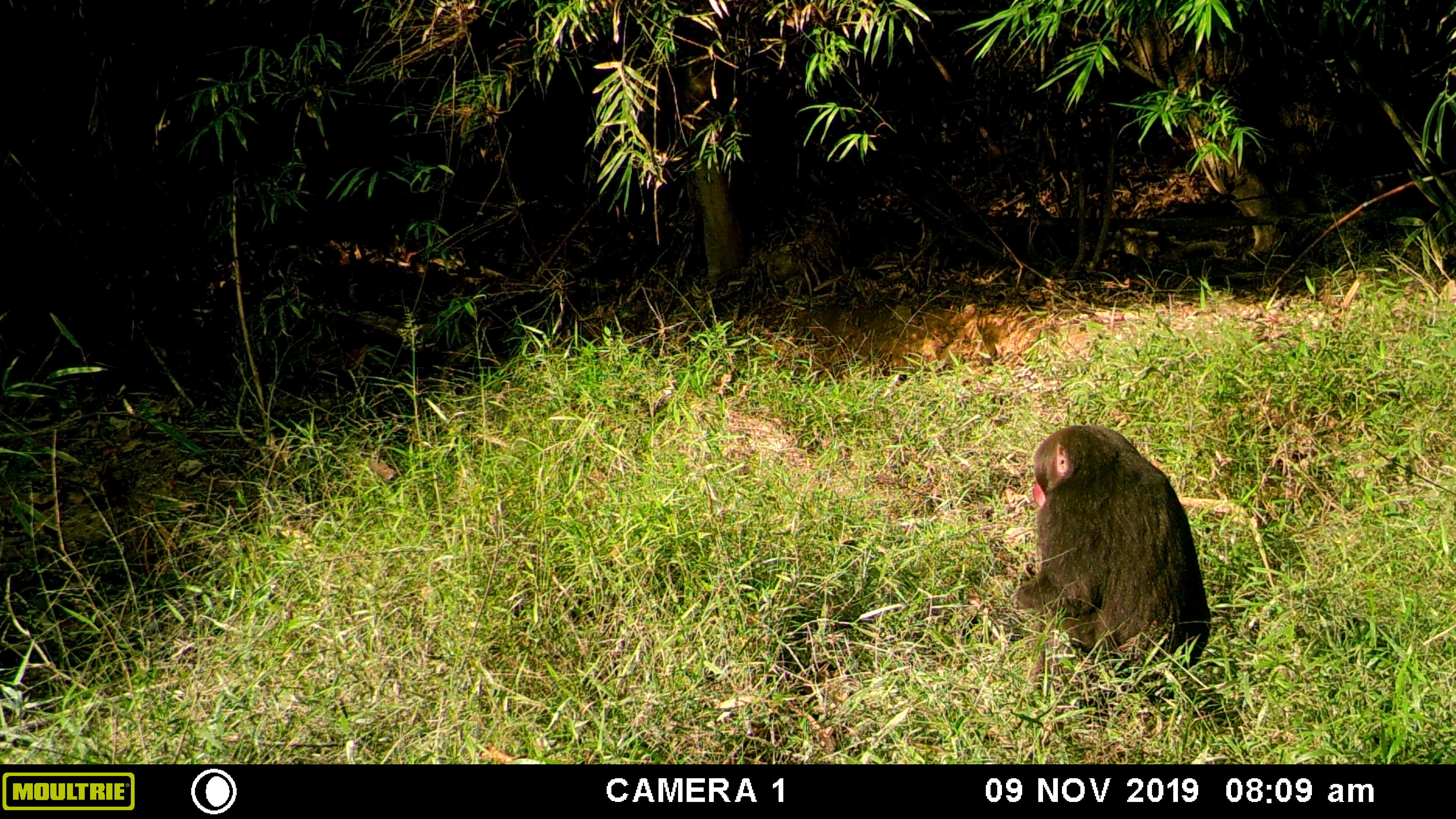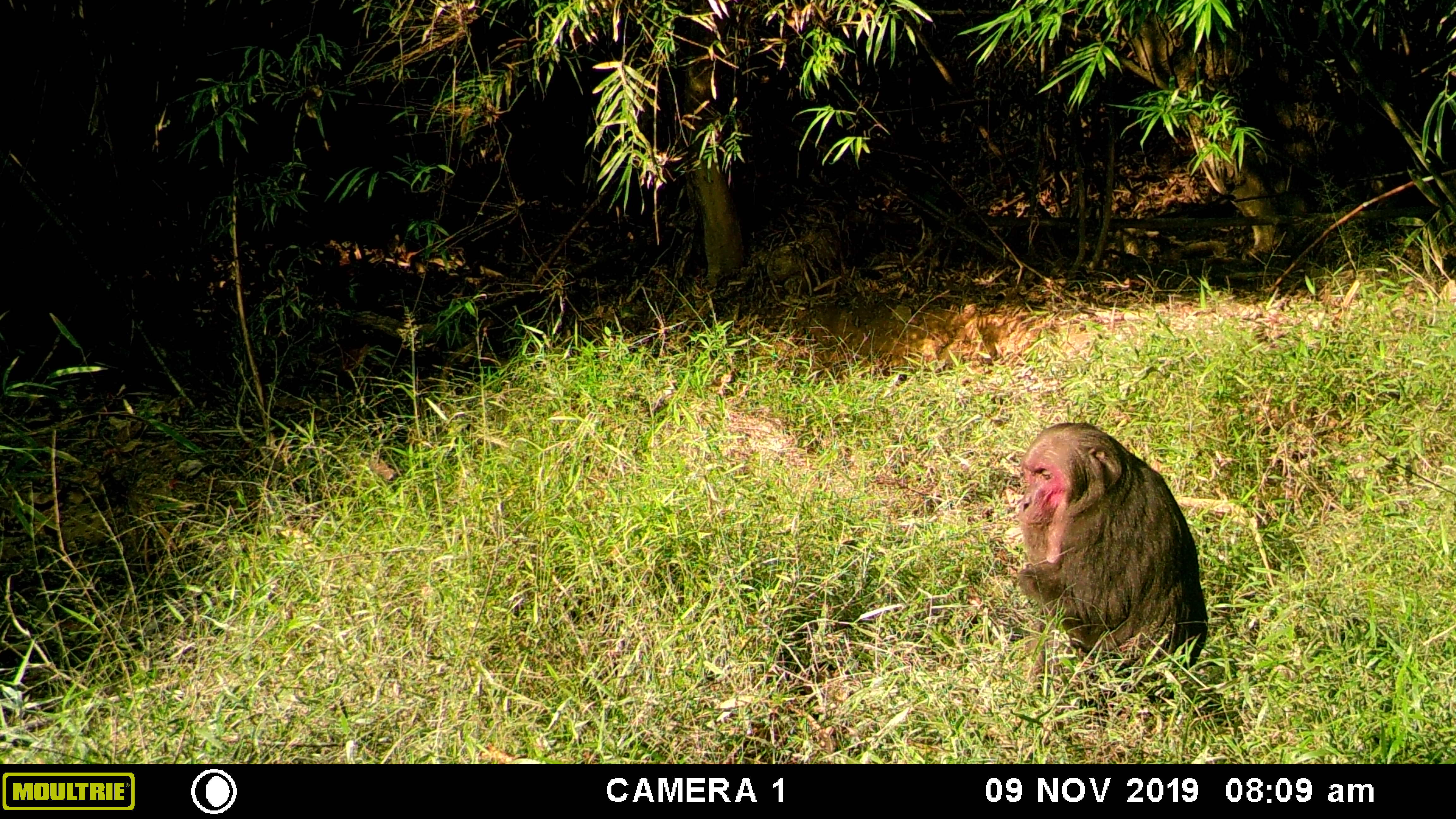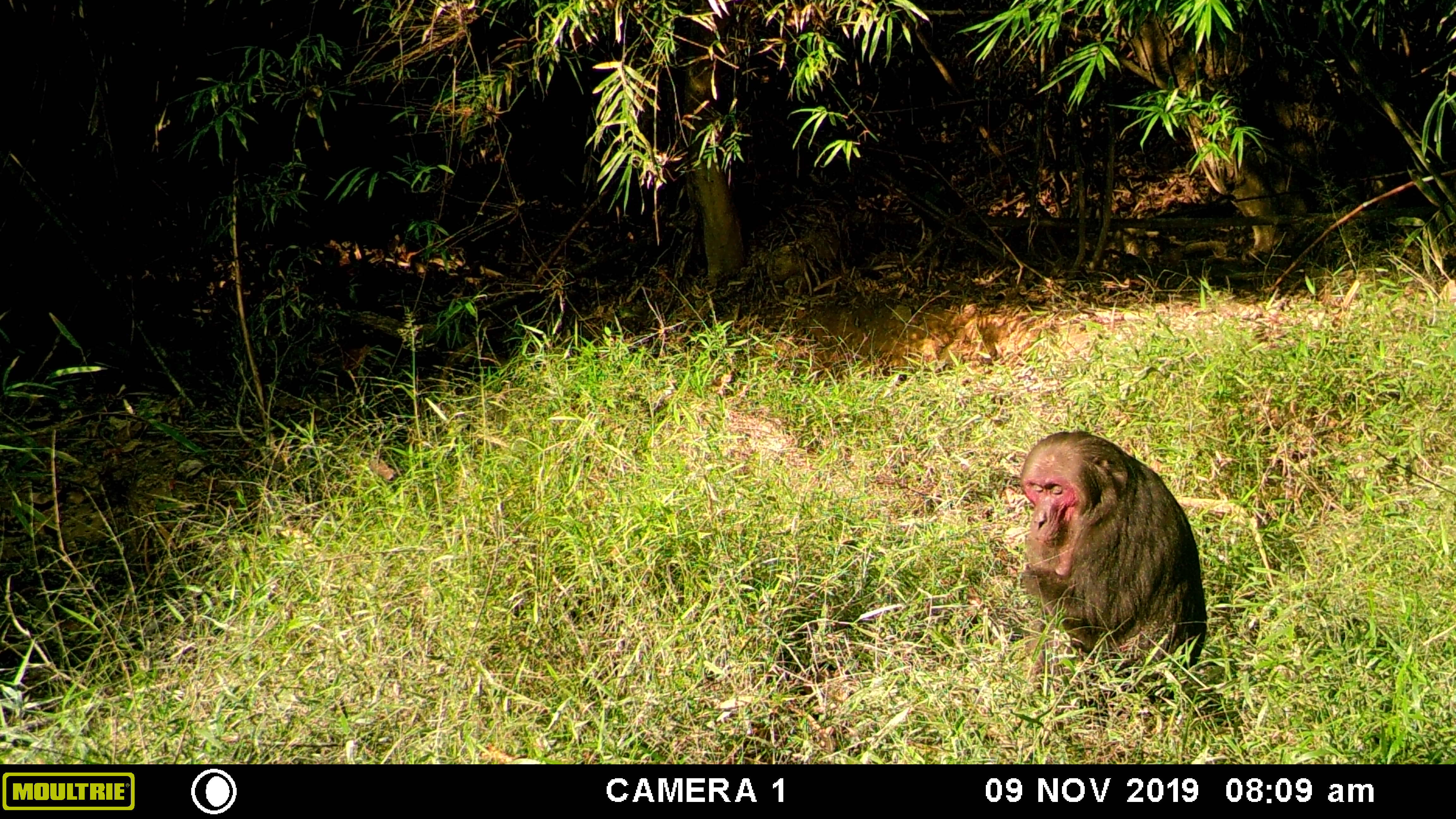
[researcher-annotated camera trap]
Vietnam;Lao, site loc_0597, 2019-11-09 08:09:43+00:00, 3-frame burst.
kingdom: Animalia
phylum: Chordata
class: Mammalia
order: Primates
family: Cercopithecidae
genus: Macaca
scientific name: Macaca arctoides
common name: stump-tailed macaque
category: stump tailed macaque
Stump tailed macaque (stump-tailed macaque) (Macaca arctoides). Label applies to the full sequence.